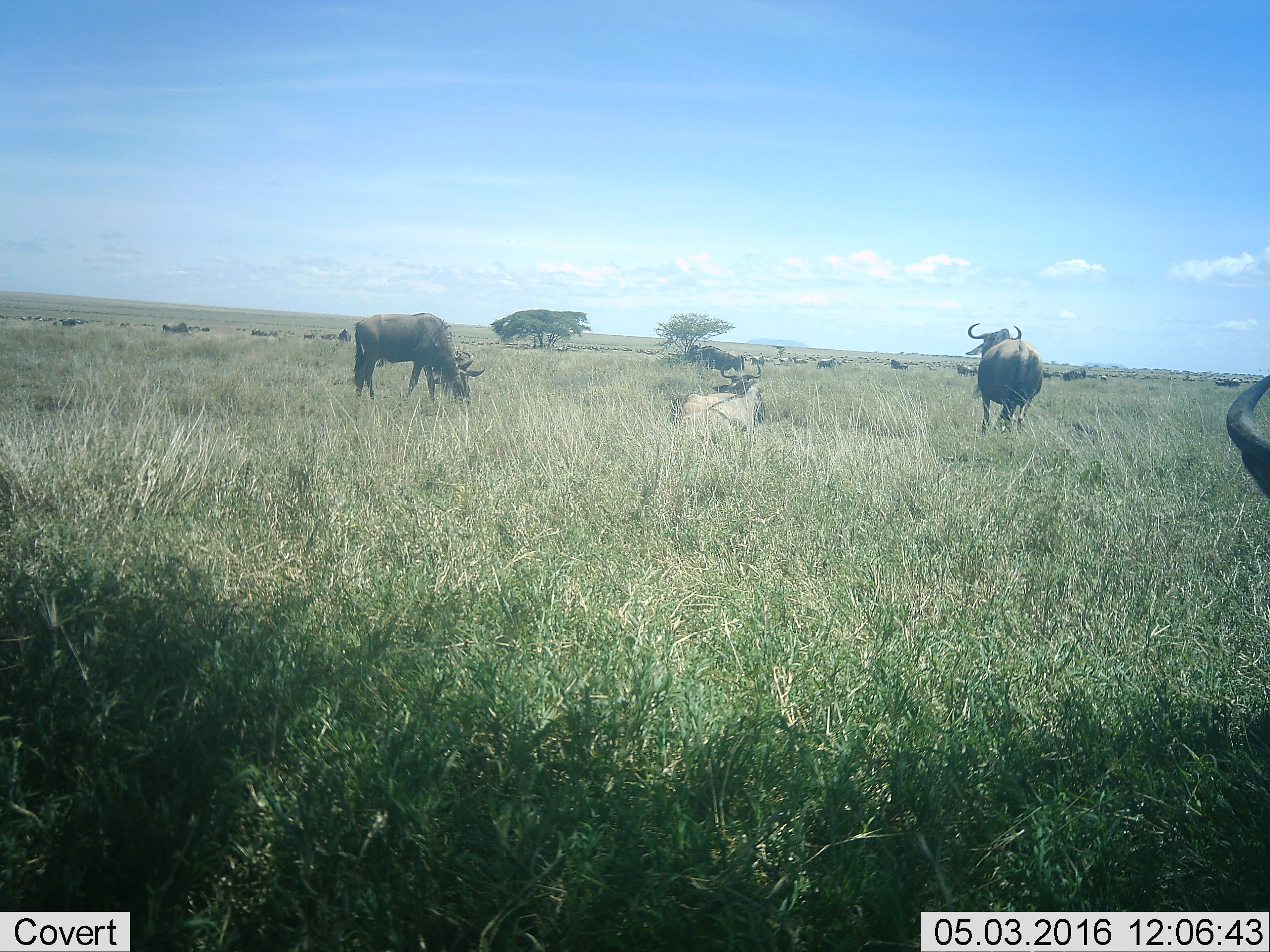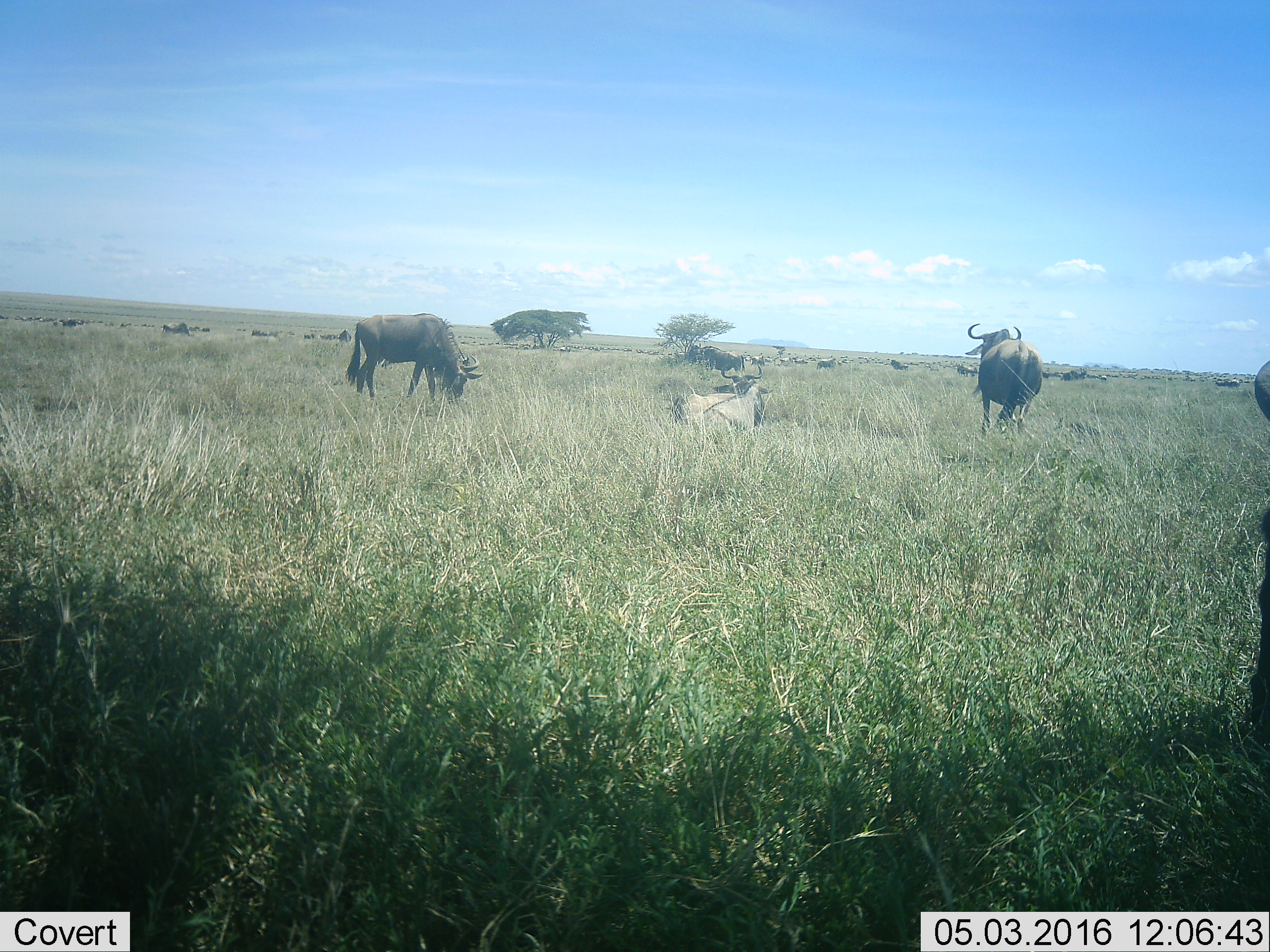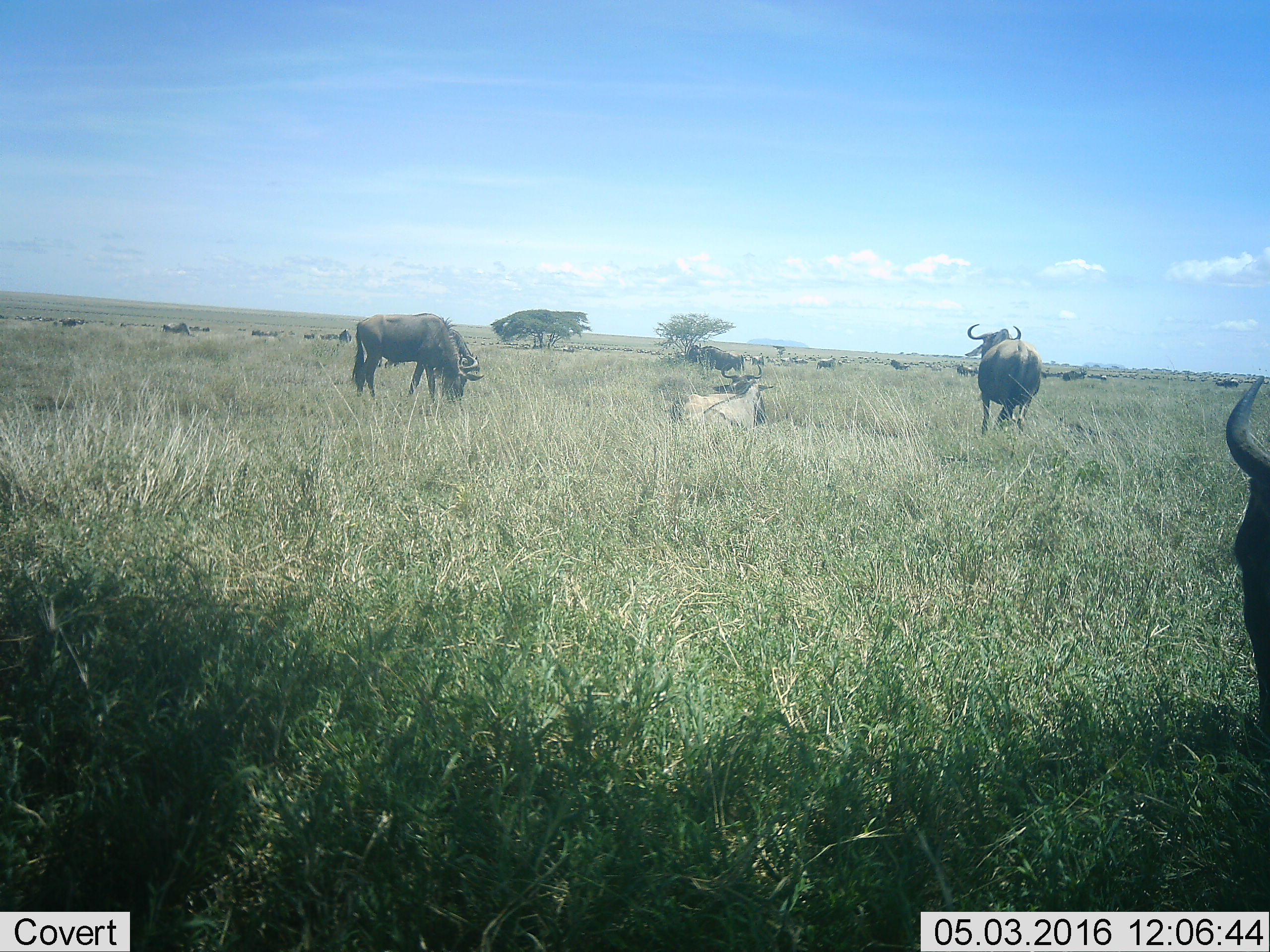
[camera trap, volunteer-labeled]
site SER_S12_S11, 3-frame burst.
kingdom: Animalia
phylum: Chordata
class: Mammalia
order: Artiodactyla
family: Bovidae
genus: Connochaetes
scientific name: Connochaetes taurinus taurinus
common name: blue wildebeest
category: wildebeestblue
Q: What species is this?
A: Wildebeestblue (blue wildebeest) (Connochaetes taurinus taurinus).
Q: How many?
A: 11-50.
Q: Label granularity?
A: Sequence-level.